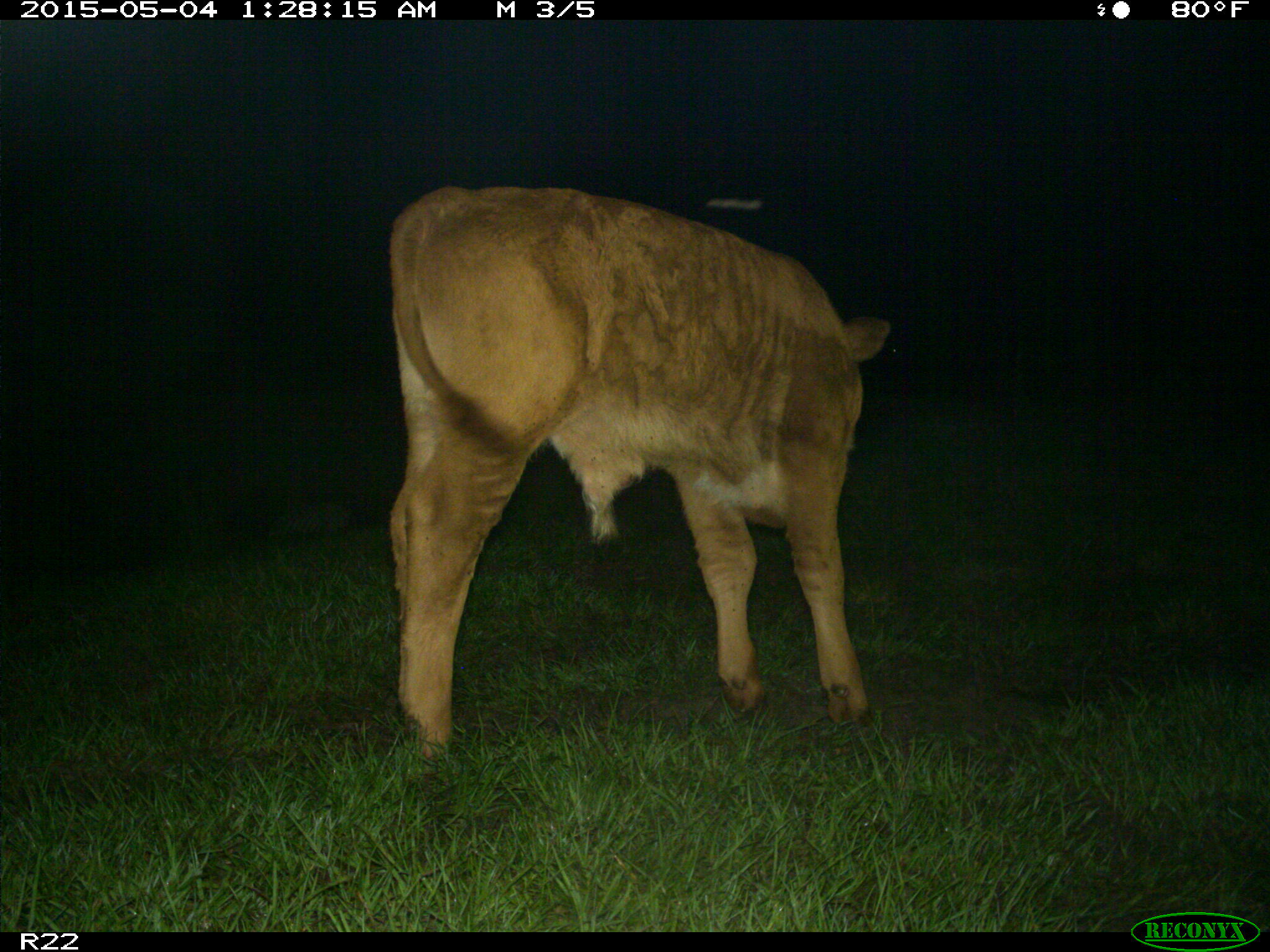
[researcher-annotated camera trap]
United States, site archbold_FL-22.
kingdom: Animalia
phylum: Chordata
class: Mammalia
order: Artiodactyla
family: Bovidae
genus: Bos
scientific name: Bos taurus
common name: domestic cow